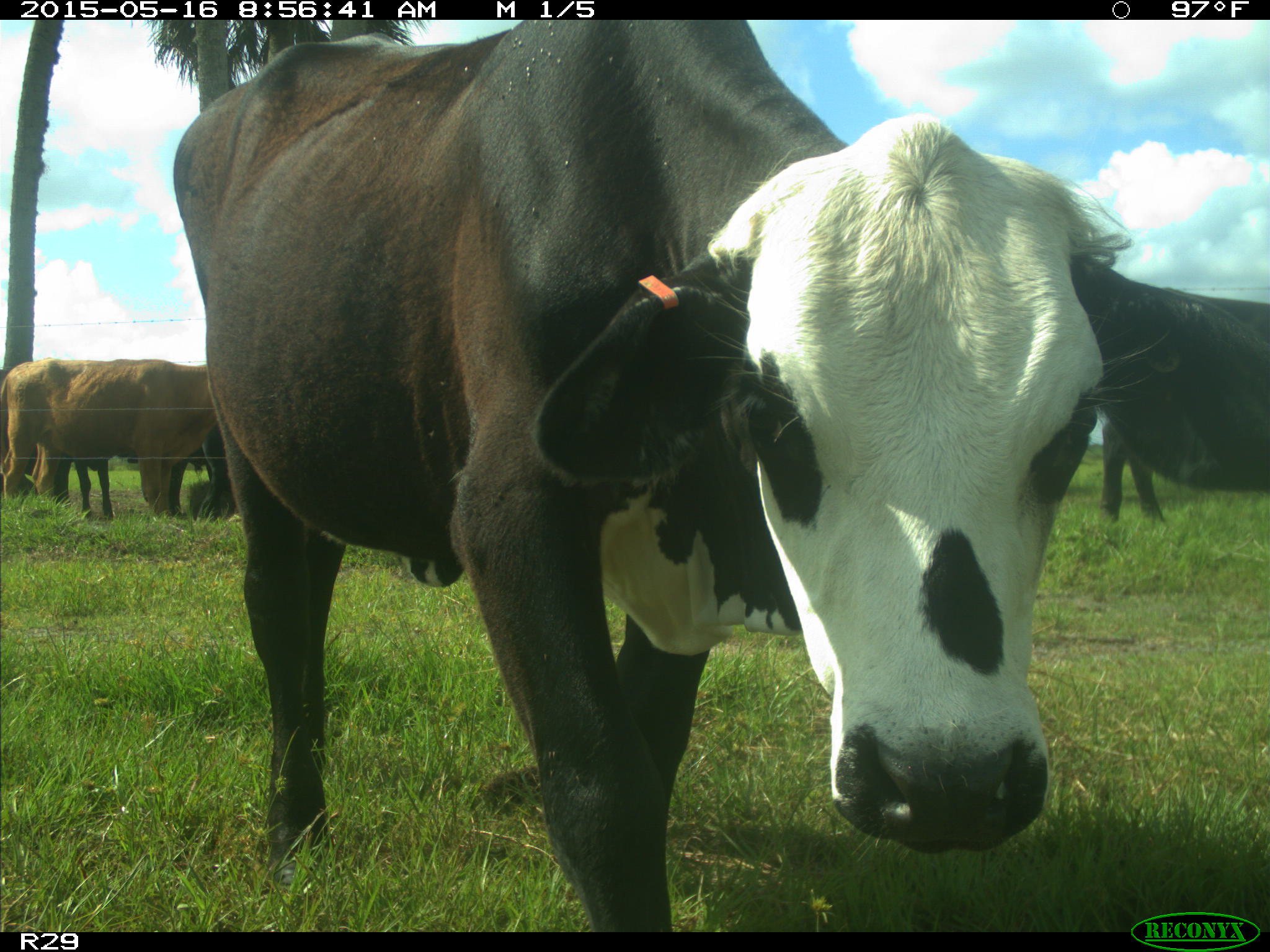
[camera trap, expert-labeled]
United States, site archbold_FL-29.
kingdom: Animalia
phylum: Chordata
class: Mammalia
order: Artiodactyla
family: Bovidae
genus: Bos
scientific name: Bos taurus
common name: domestic cow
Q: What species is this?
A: Bos taurus (domestic cow).